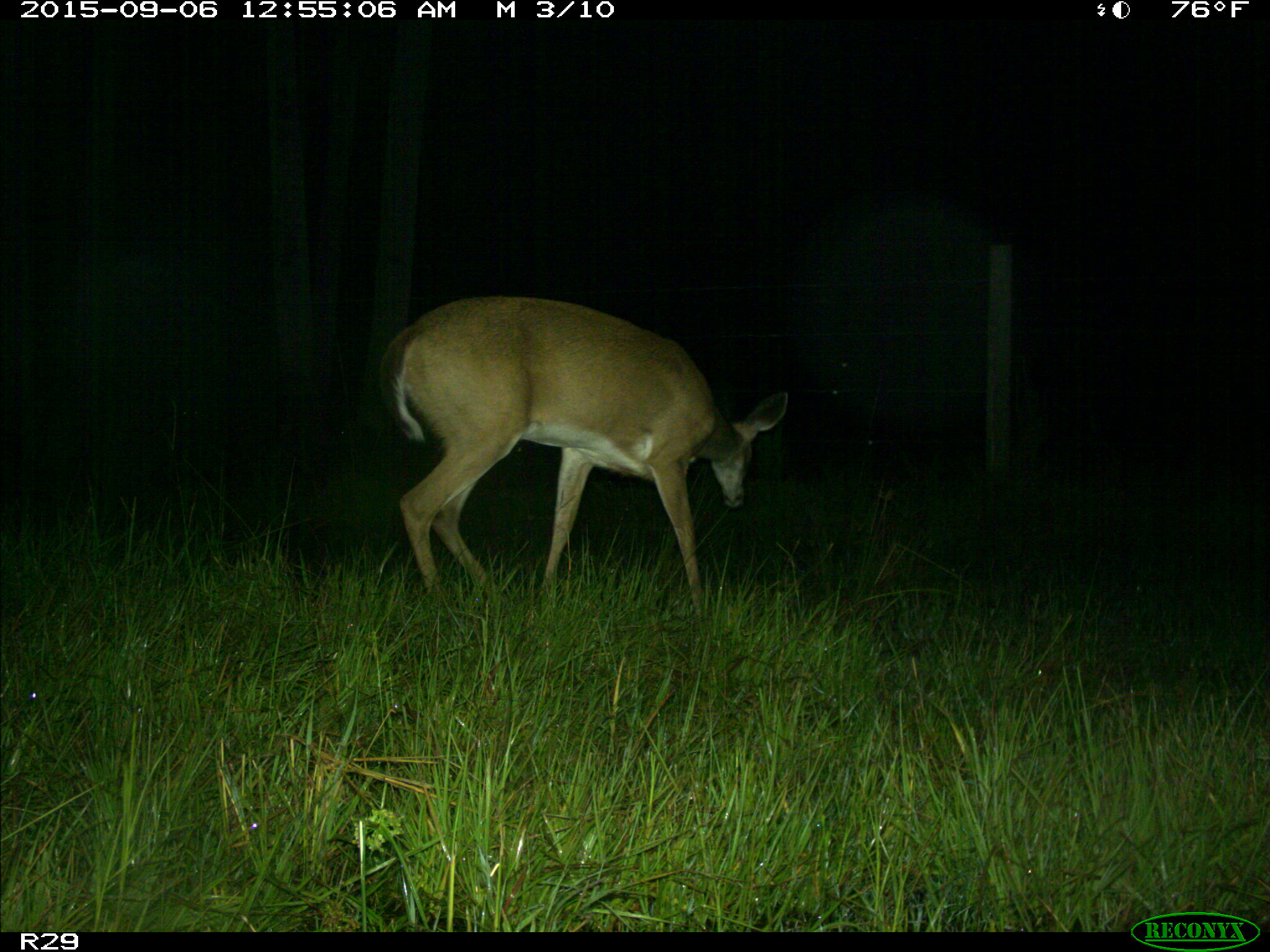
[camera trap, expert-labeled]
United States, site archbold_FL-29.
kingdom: Animalia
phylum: Chordata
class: Mammalia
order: Artiodactyla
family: Cervidae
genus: Odocoileus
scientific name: Odocoileus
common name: deer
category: unidentified deer